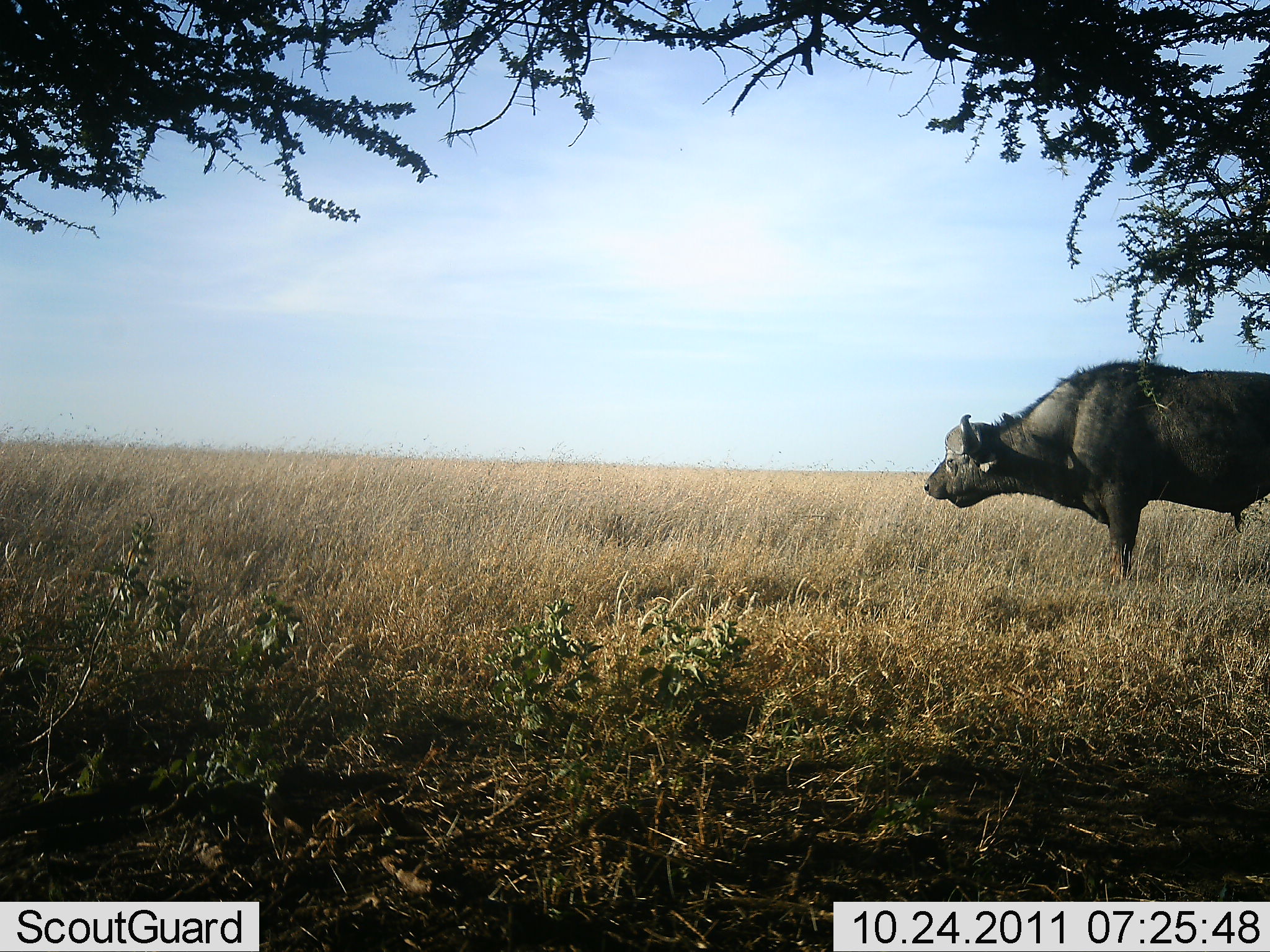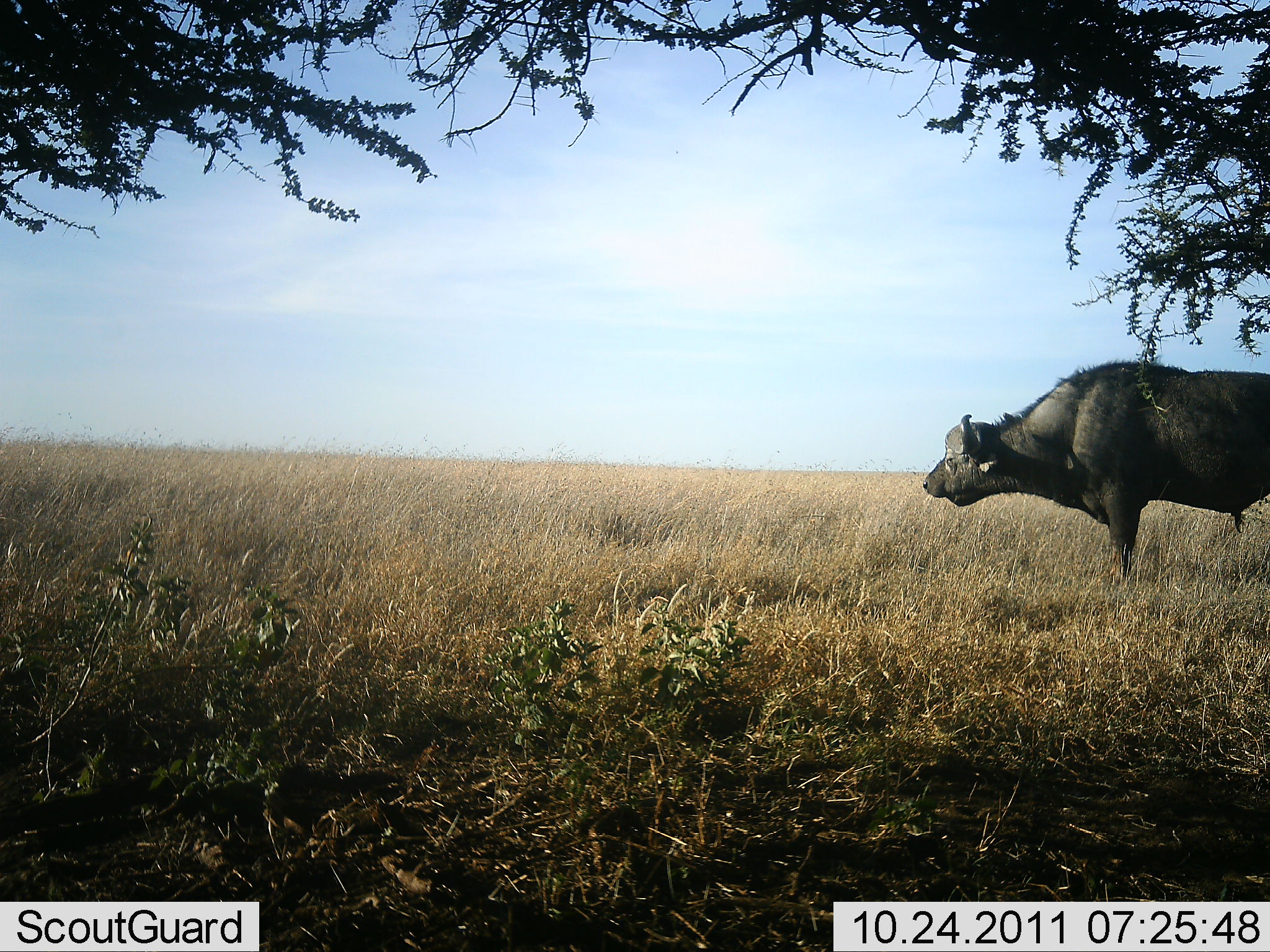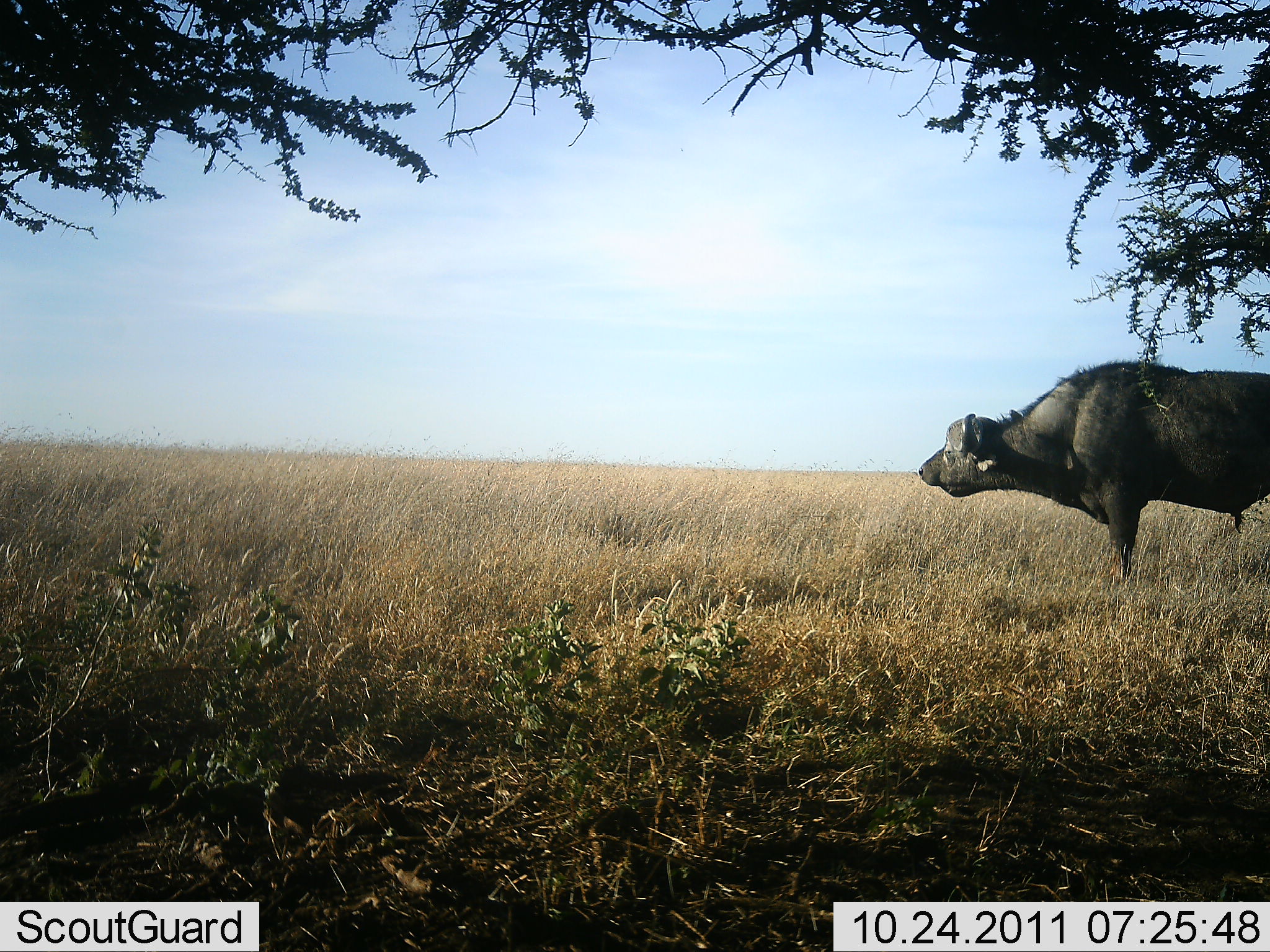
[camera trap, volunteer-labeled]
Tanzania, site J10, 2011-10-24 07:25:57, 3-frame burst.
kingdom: Animalia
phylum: Chordata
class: Mammalia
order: Artiodactyla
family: Bovidae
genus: Syncerus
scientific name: Syncerus caffer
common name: cape buffalo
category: buffalo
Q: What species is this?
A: Buffalo (cape buffalo) (Syncerus caffer).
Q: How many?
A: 1.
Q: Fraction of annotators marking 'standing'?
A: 100%.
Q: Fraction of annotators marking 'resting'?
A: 0%.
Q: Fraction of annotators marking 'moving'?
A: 0%.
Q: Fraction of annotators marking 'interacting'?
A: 0%.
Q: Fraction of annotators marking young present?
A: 0%.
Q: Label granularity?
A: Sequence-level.